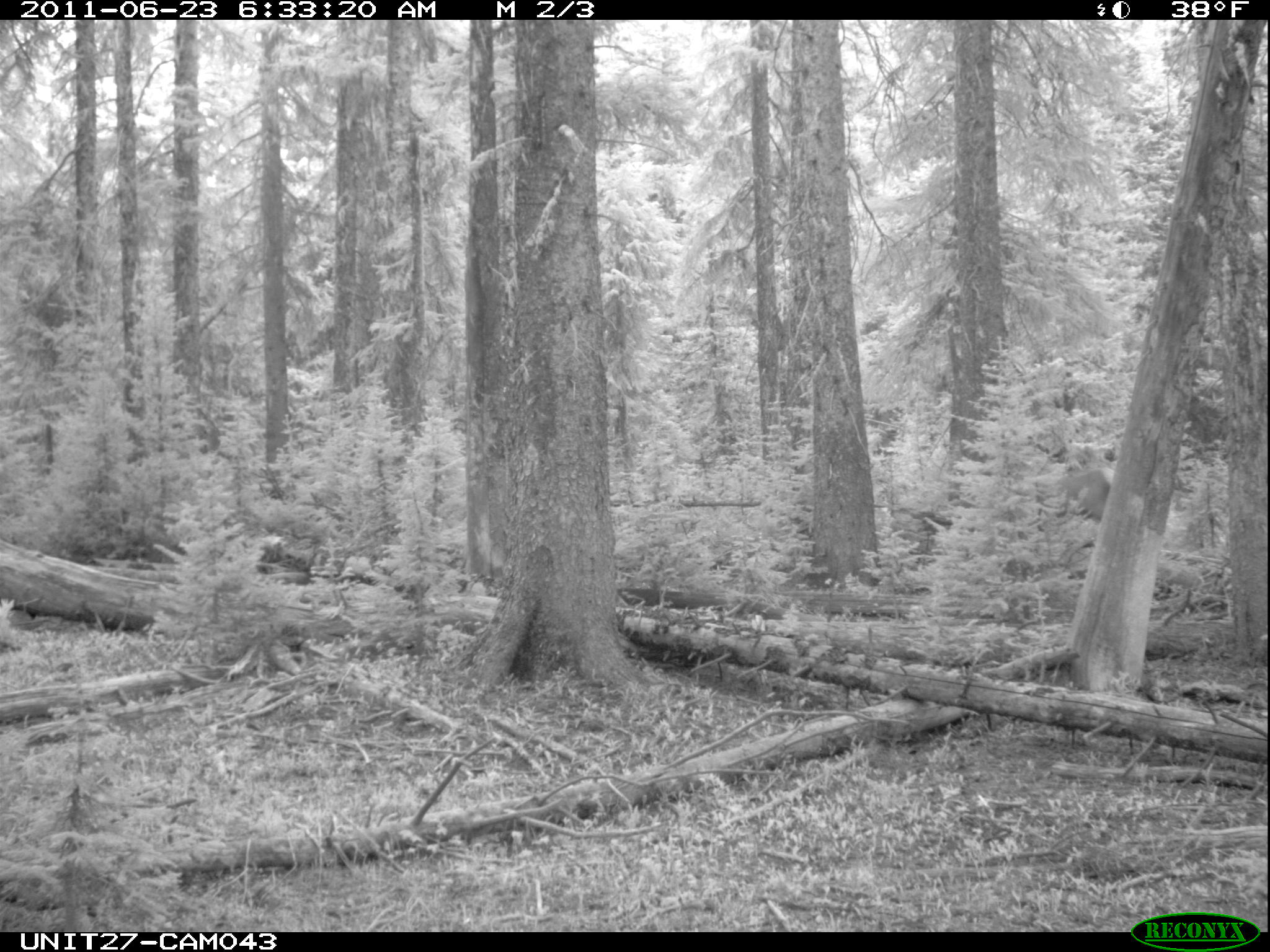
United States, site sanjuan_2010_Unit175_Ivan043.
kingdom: Animalia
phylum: Chordata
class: Mammalia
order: Artiodactyla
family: Cervidae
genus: Cervus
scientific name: Cervus elaphus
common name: red deer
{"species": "Cervus elaphus (red deer)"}